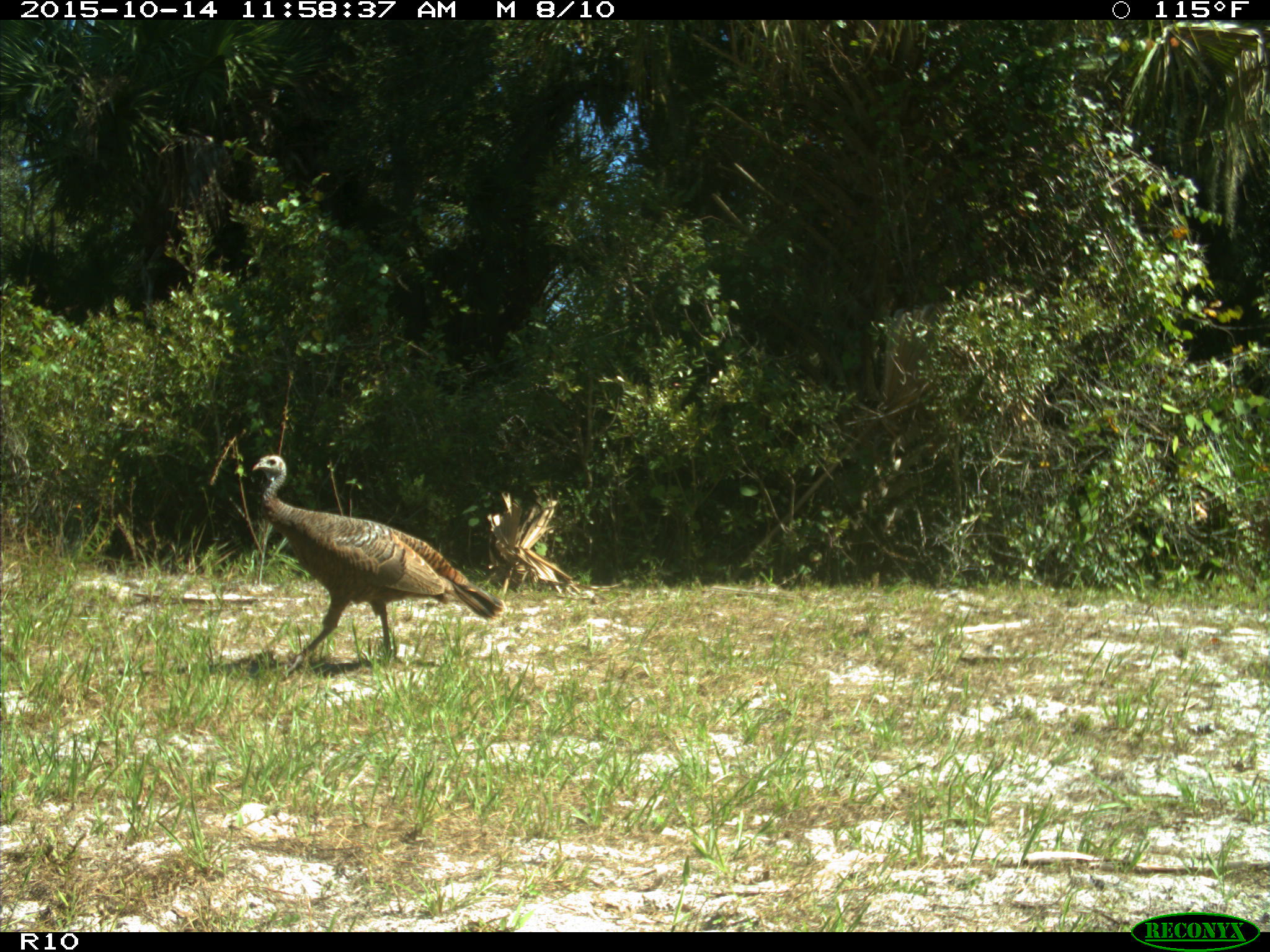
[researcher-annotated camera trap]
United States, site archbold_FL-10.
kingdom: Animalia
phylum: Chordata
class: Aves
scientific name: Aves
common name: birds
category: unidentified bird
Unidentified bird (birds) (Aves).